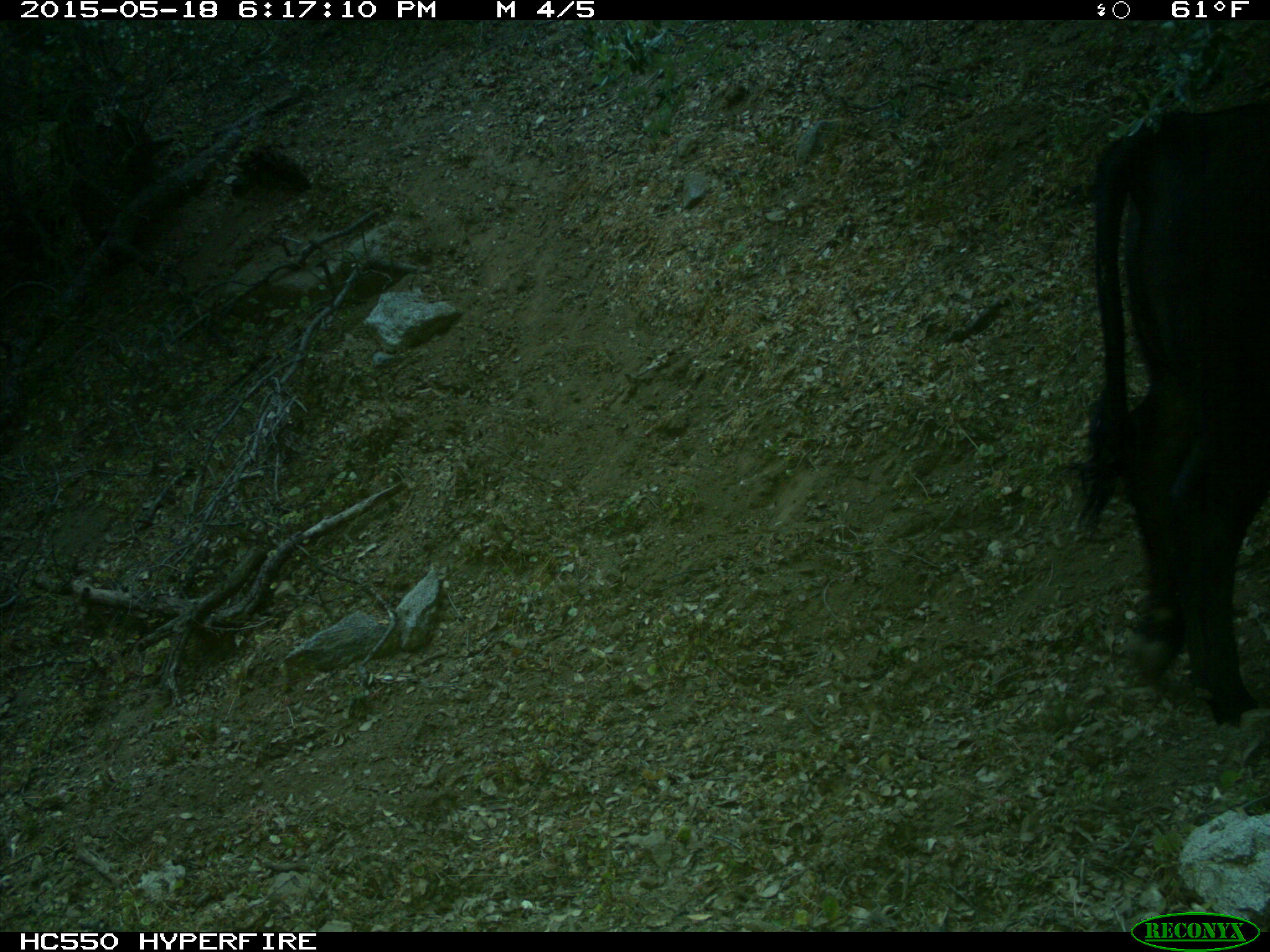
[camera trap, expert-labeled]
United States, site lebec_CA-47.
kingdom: Animalia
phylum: Chordata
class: Mammalia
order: Artiodactyla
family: Bovidae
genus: Bos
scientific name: Bos taurus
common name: domestic cow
Bos taurus (domestic cow).